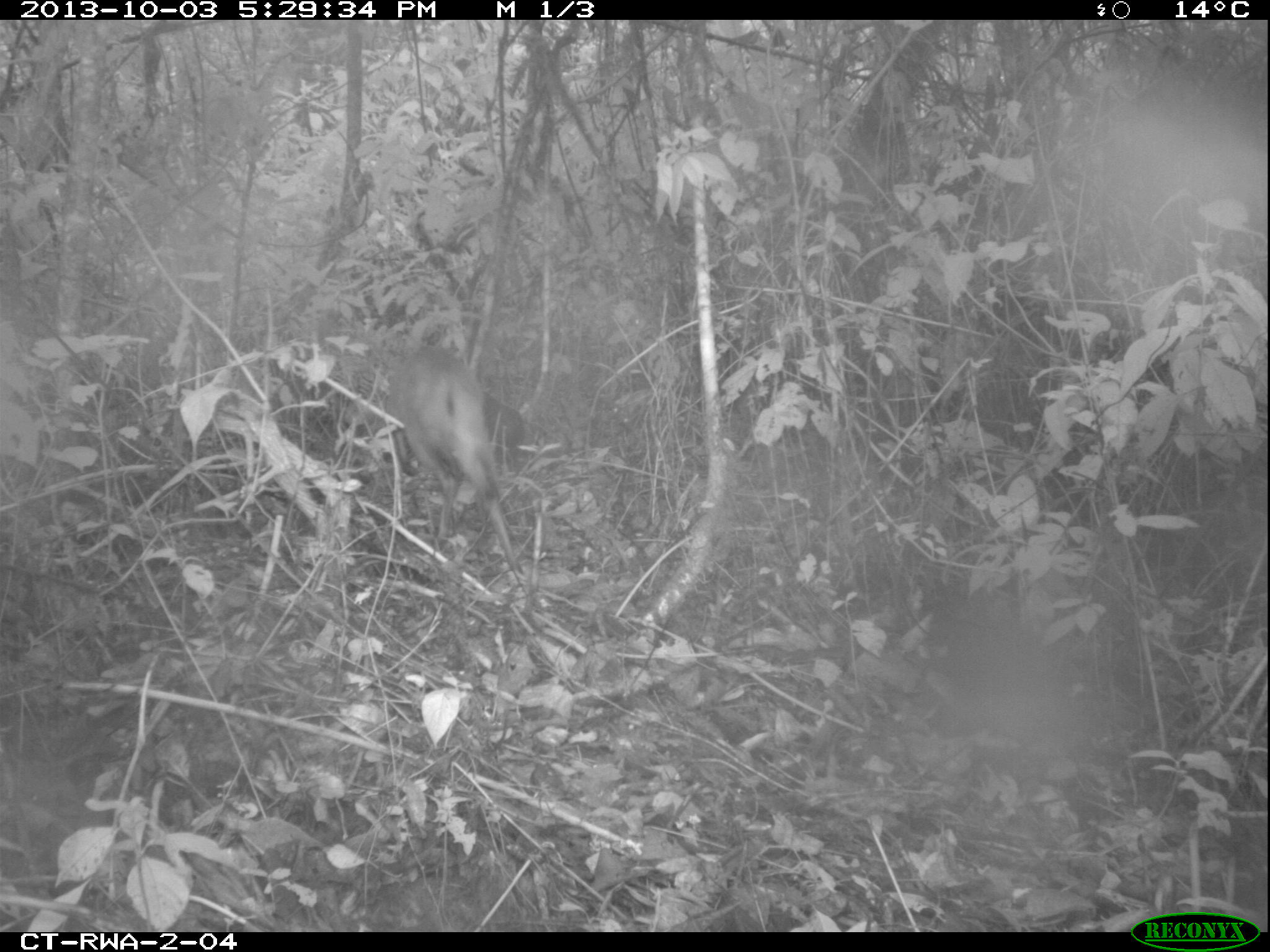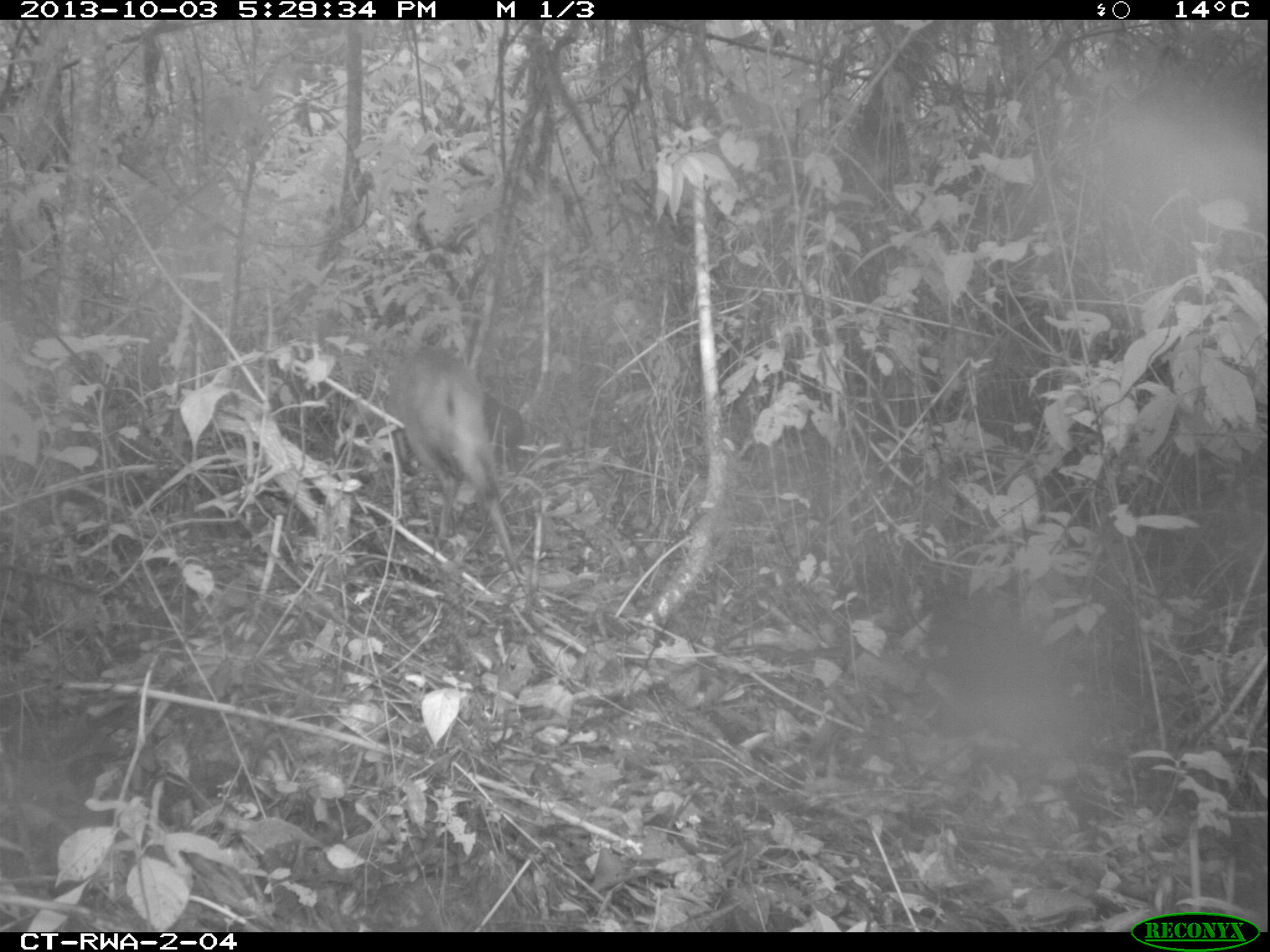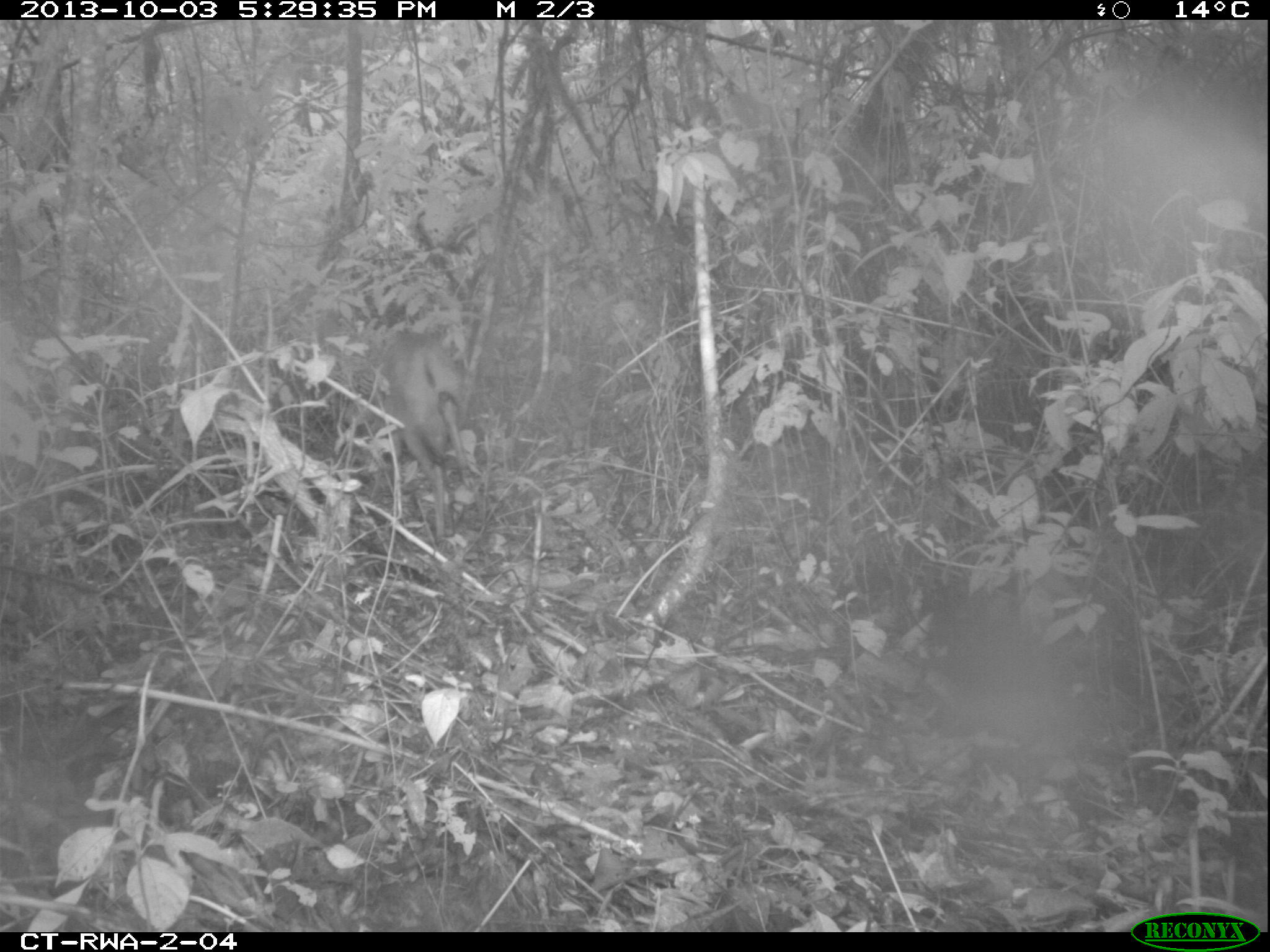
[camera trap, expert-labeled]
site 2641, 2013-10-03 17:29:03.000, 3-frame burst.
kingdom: Animalia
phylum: Chordata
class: Aves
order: Galliformes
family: Phasianidae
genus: Pternistis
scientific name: Pternistis nobilis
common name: handsome francolin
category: francolinus nobilis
Francolinus nobilis (handsome francolin) (Pternistis nobilis), count 1.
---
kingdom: Animalia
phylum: Chordata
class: Mammalia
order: Artiodactyla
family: Bovidae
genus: Cephalophus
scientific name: Cephalophus nigrifrons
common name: black-fronted duiker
Cephalophus nigrifrons (black-fronted duiker), count 1.